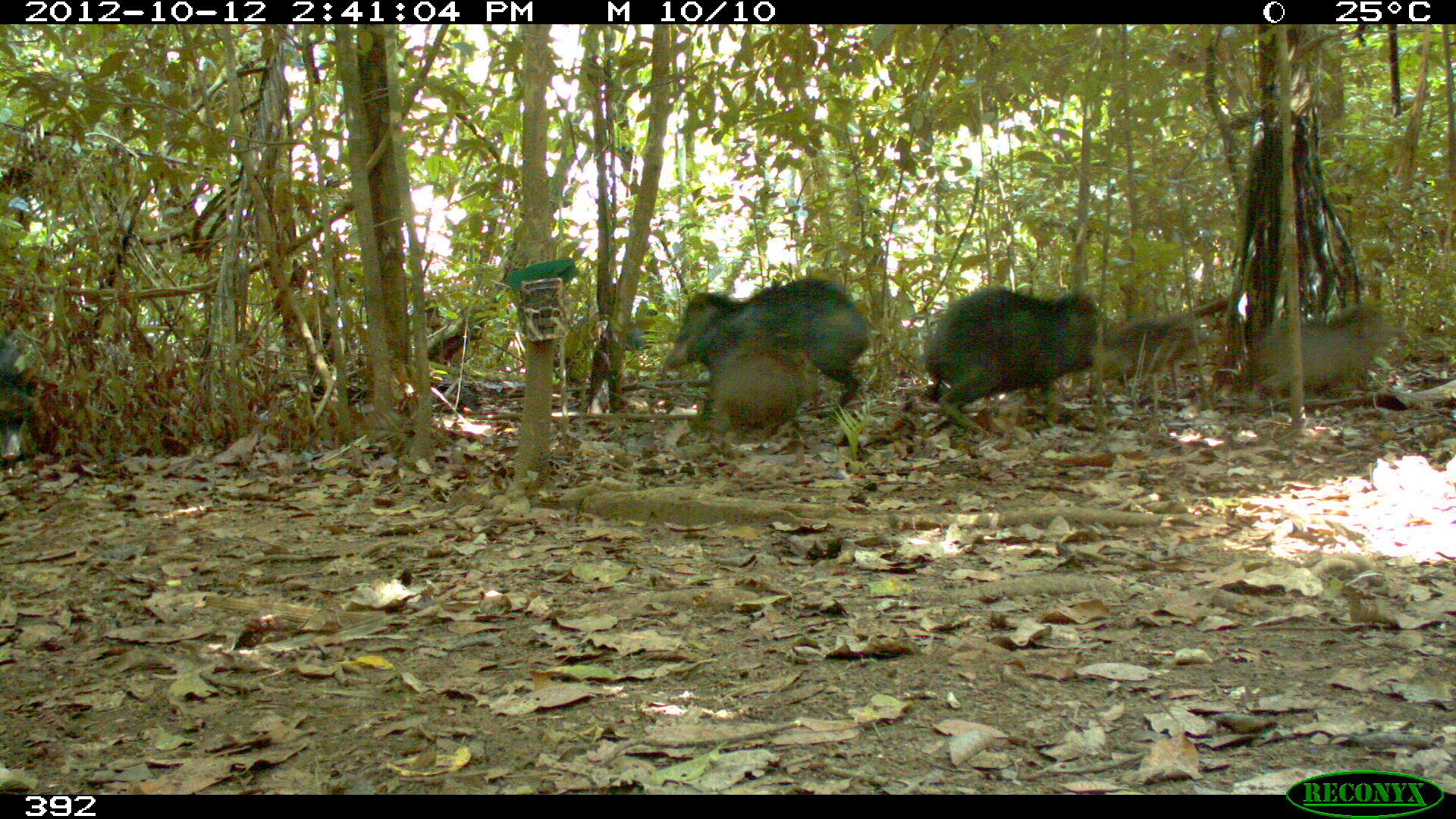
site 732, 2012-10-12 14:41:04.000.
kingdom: Animalia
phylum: Chordata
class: Mammalia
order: Artiodactyla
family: Tayassuidae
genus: Tayassu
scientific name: Tayassu pecari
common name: white-lipped peccary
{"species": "Tayassu pecari (white-lipped peccary)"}